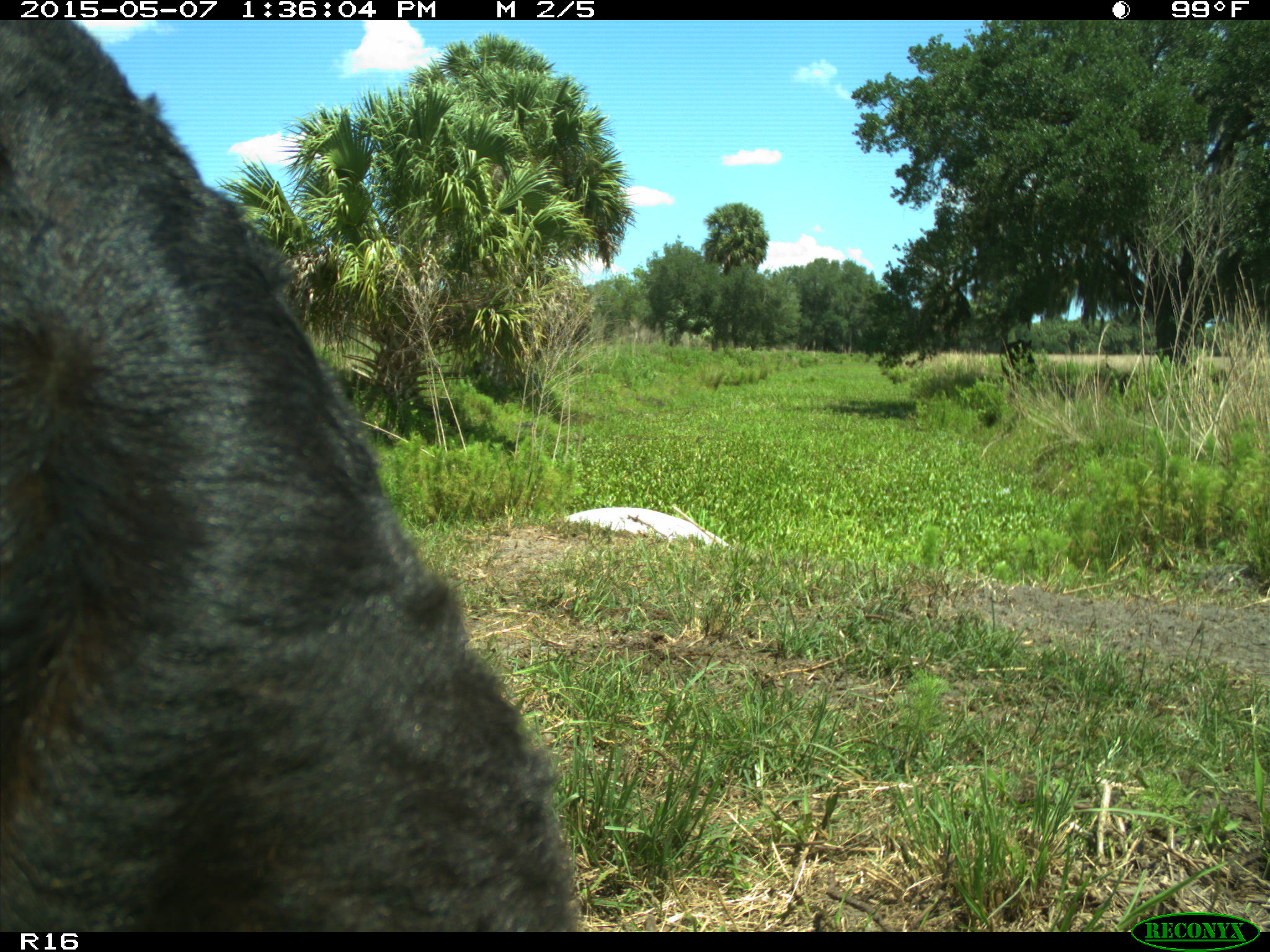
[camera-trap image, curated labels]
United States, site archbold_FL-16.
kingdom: Animalia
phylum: Chordata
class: Mammalia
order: Artiodactyla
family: Bovidae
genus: Bos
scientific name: Bos taurus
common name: domestic cow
Bos taurus (domestic cow).